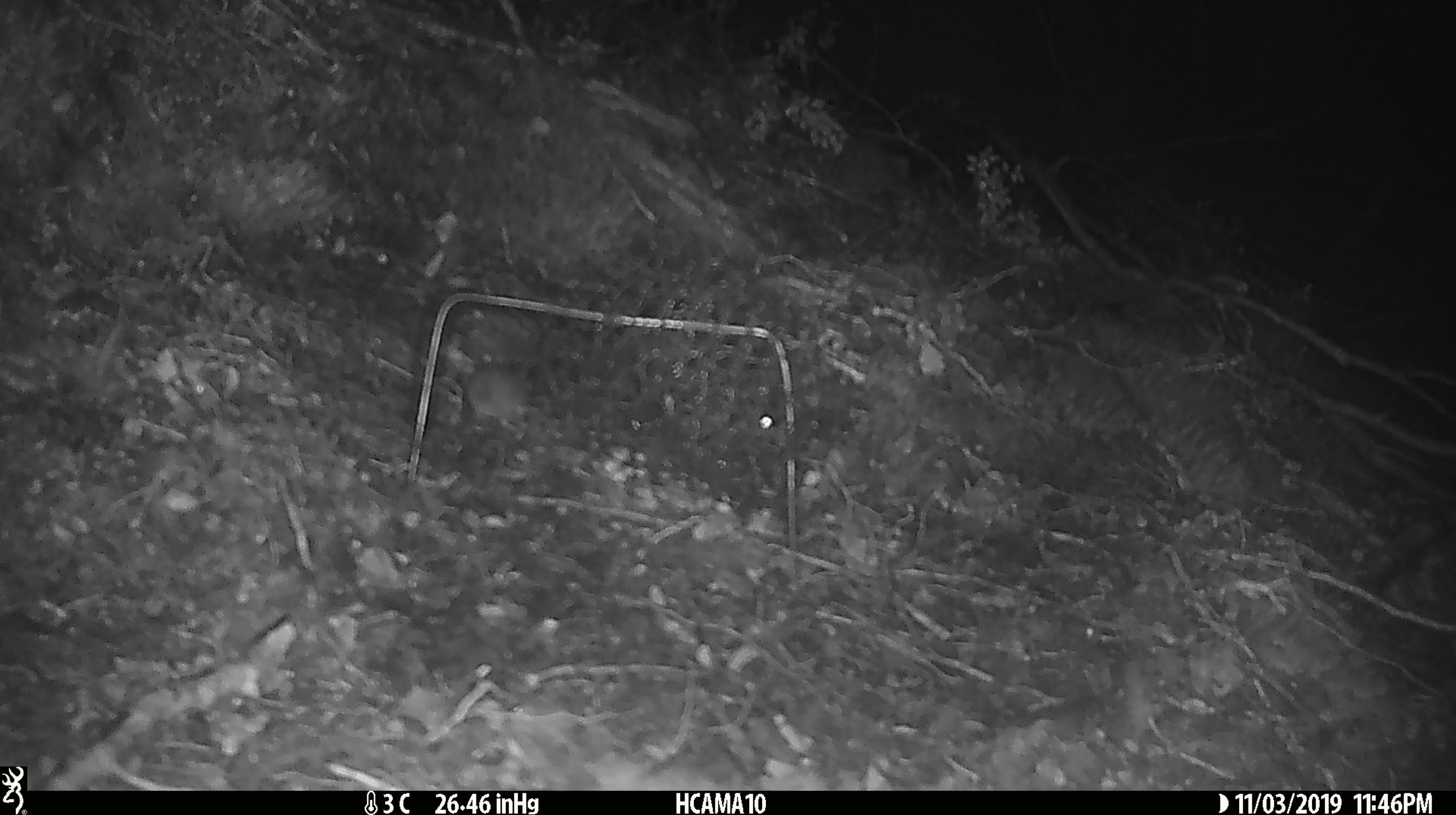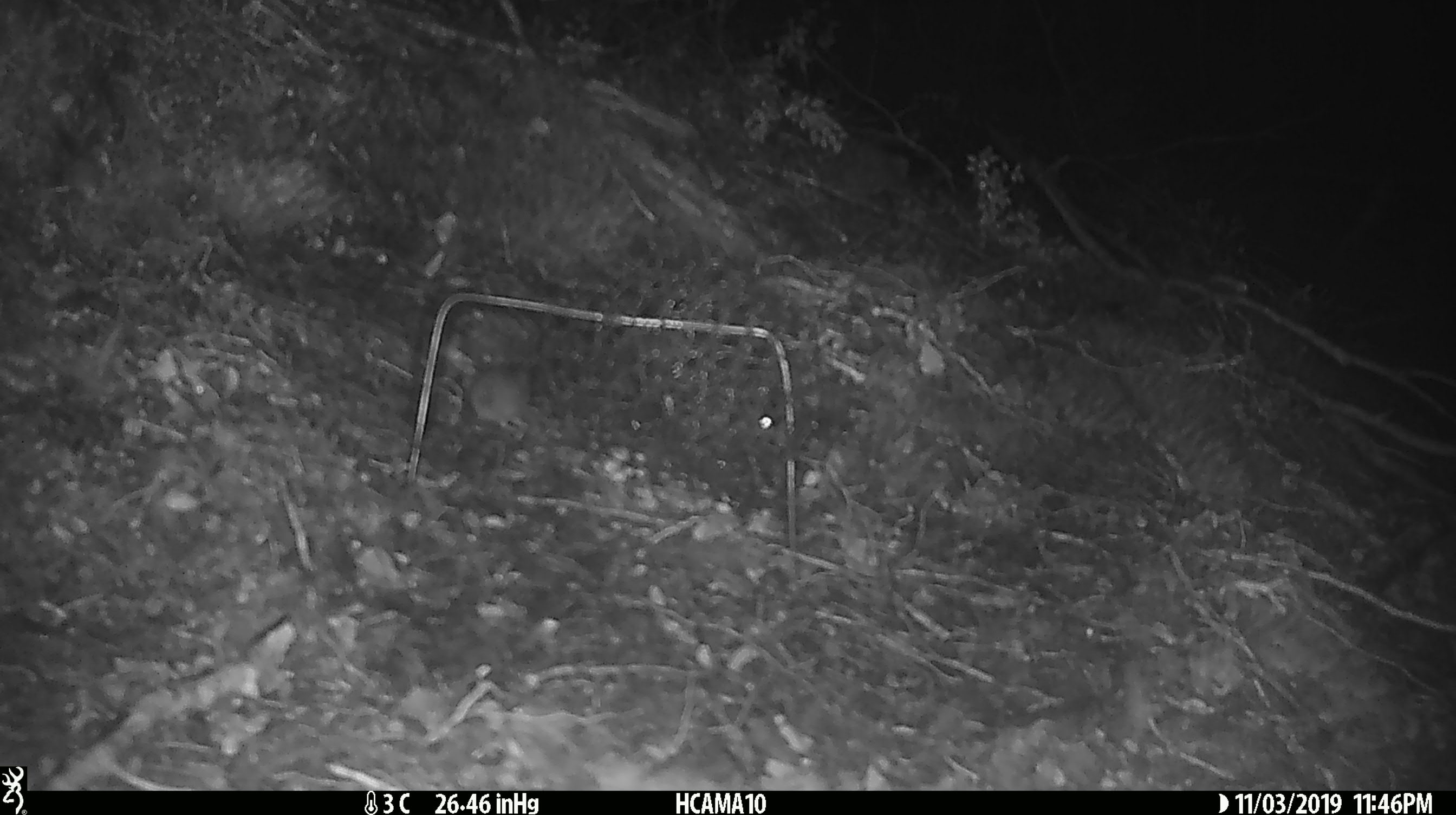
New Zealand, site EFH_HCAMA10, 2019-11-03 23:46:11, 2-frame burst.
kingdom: Animalia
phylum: Chordata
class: Mammalia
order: Rodentia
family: Muridae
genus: Mus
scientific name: Mus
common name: mouse